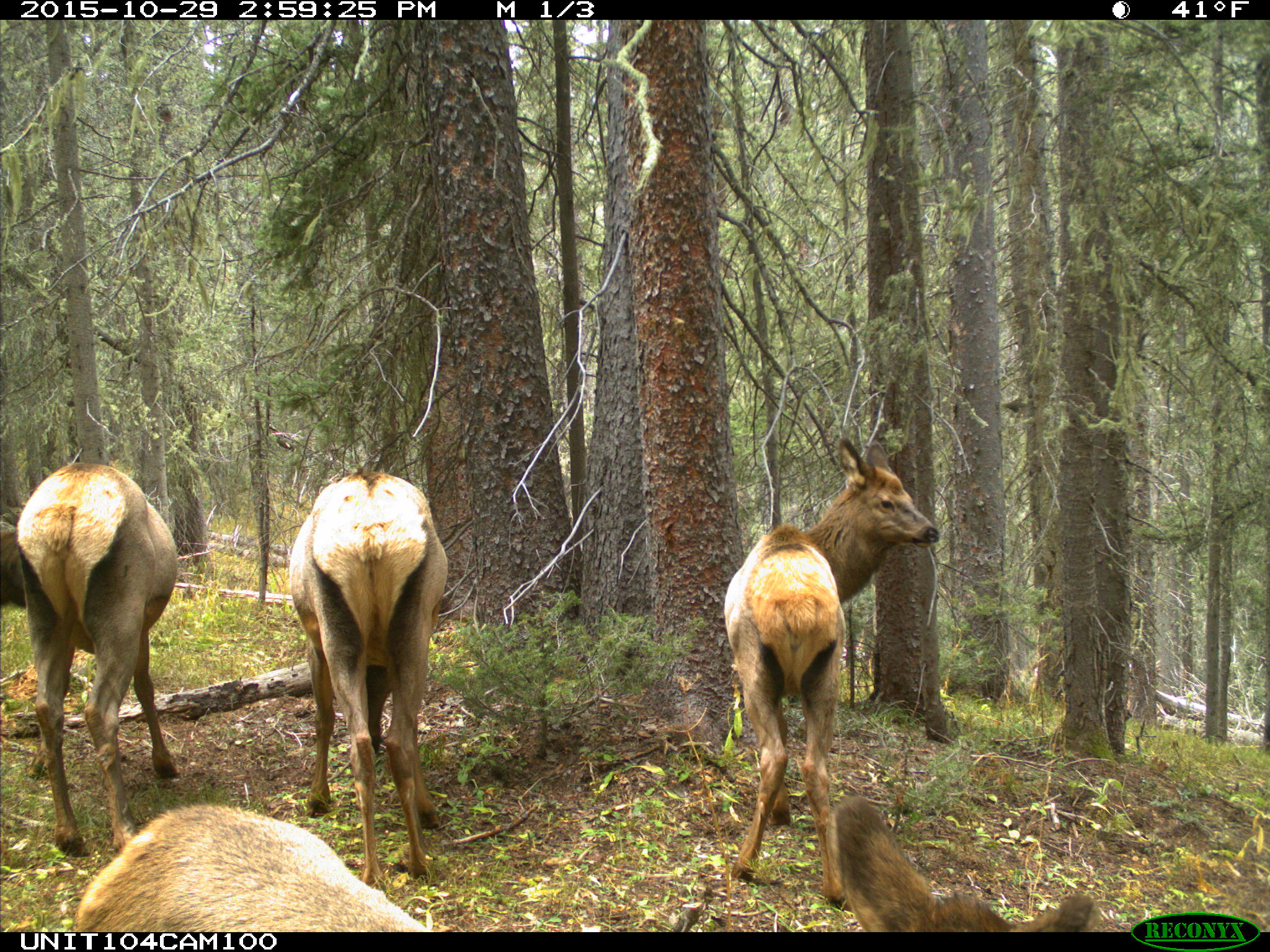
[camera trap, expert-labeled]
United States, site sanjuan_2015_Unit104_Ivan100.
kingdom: Animalia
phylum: Chordata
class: Mammalia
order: Artiodactyla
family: Cervidae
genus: Cervus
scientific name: Cervus elaphus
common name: red deer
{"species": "Cervus elaphus (red deer)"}